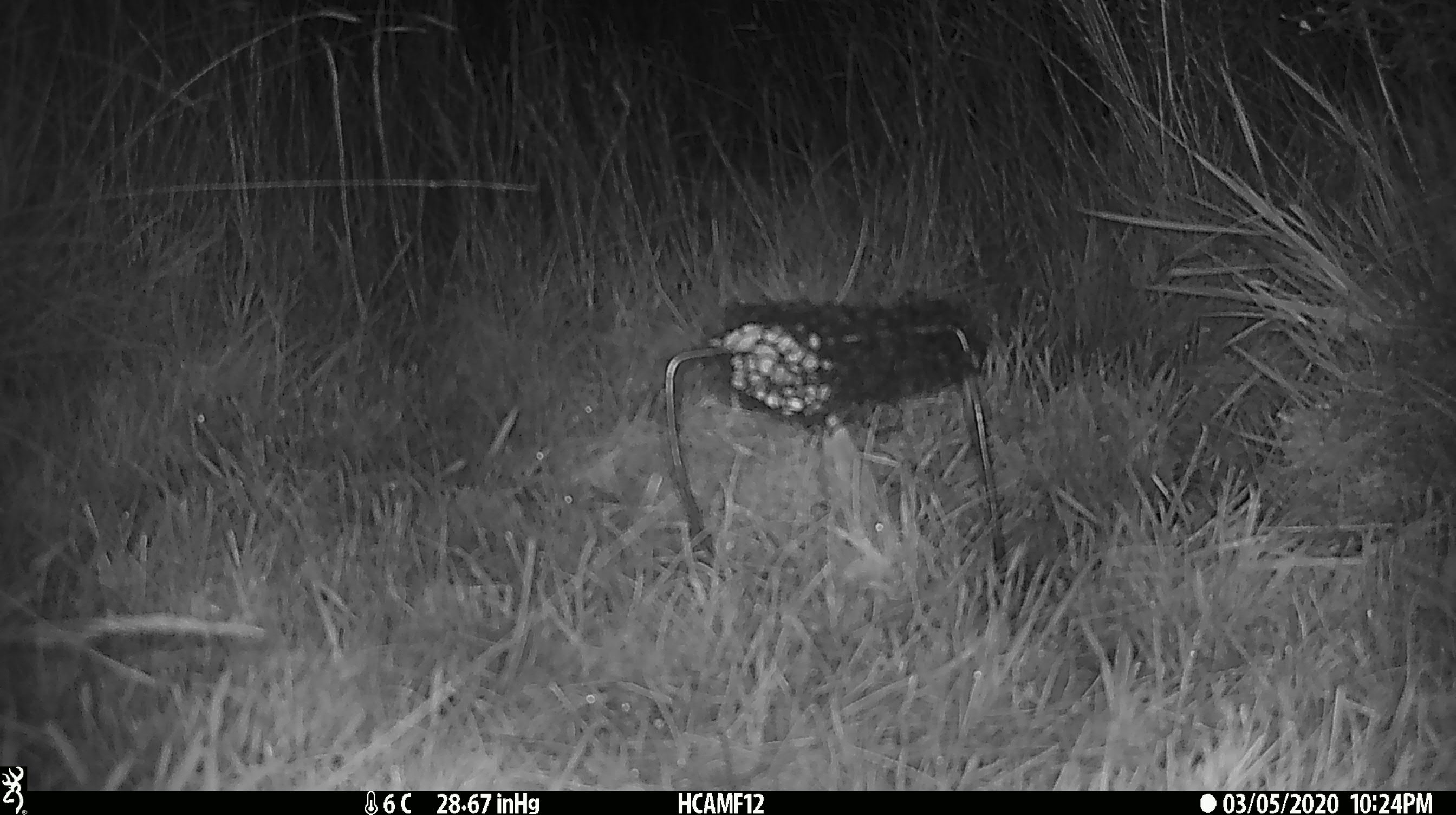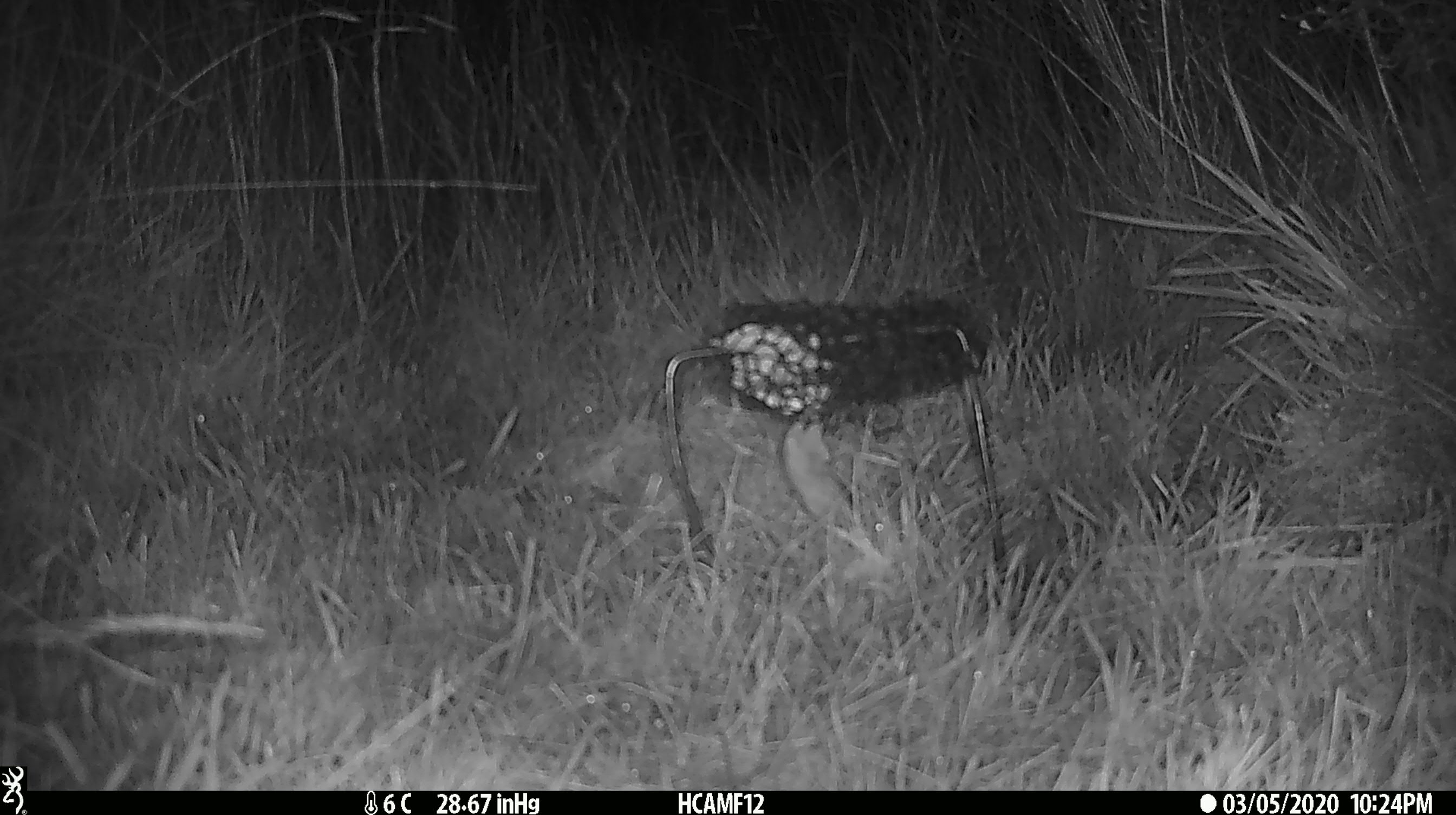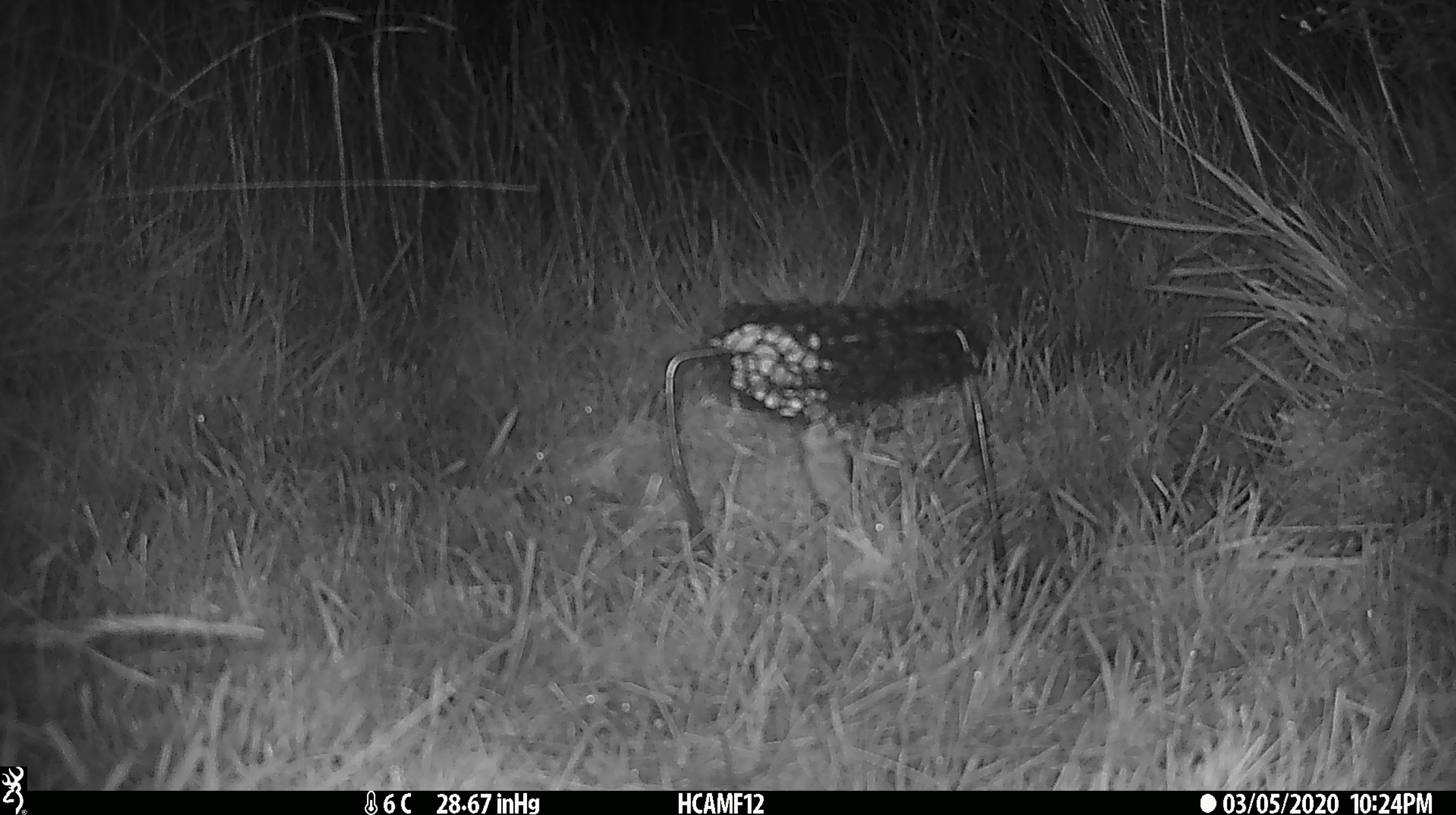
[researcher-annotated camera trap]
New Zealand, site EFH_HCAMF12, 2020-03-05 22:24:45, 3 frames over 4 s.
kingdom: Animalia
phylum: Chordata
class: Mammalia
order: Rodentia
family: Muridae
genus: Mus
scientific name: Mus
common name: mouse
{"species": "mouse (Mus)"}